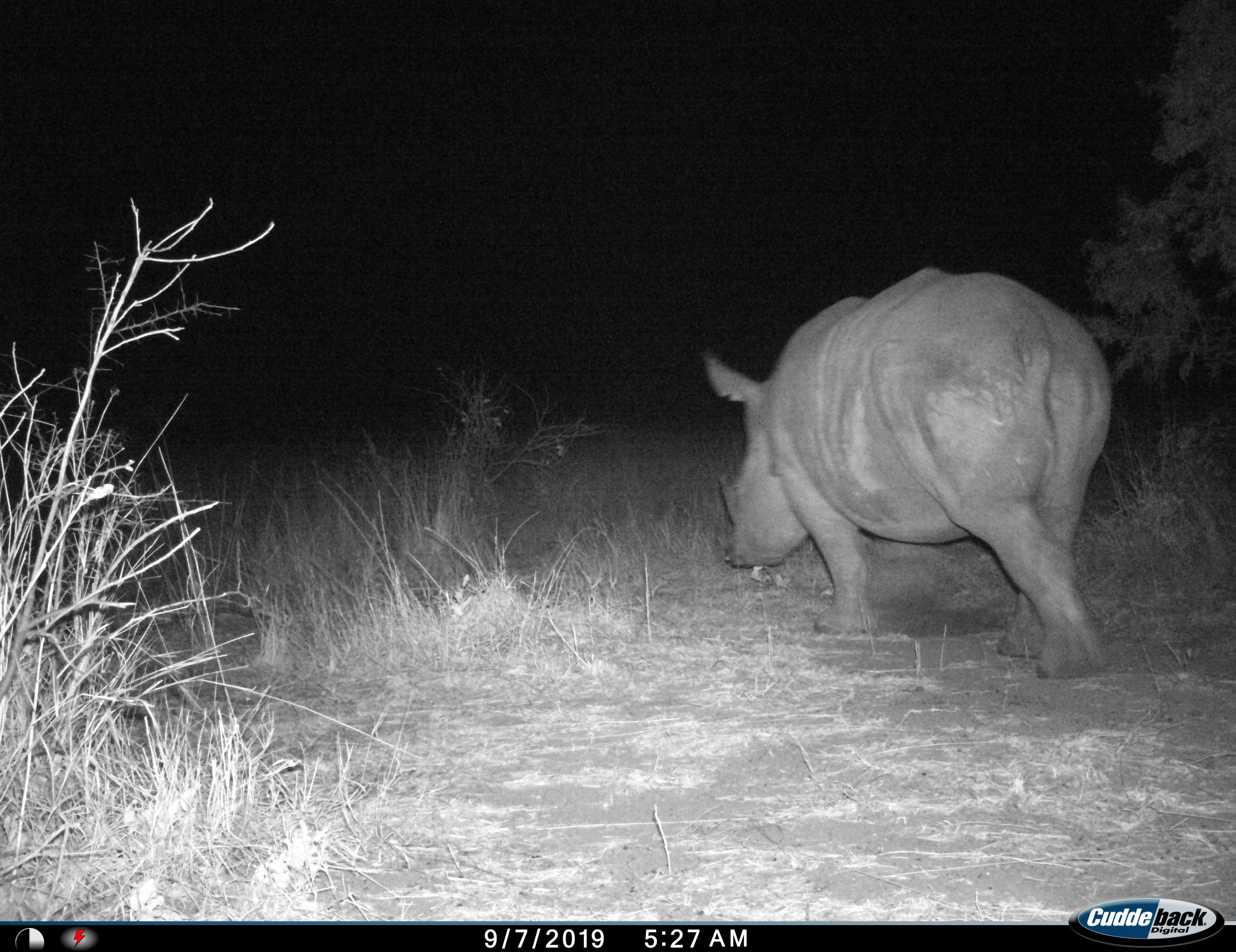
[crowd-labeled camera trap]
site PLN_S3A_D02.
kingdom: Animalia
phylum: Chordata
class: Mammalia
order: Perissodactyla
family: Rhinocerotidae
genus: Ceratotherium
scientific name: Ceratotherium simum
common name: white rhinoceros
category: rhinoceroswhite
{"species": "rhinoceroswhite (white rhinoceros) (Ceratotherium simum)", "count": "1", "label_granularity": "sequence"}